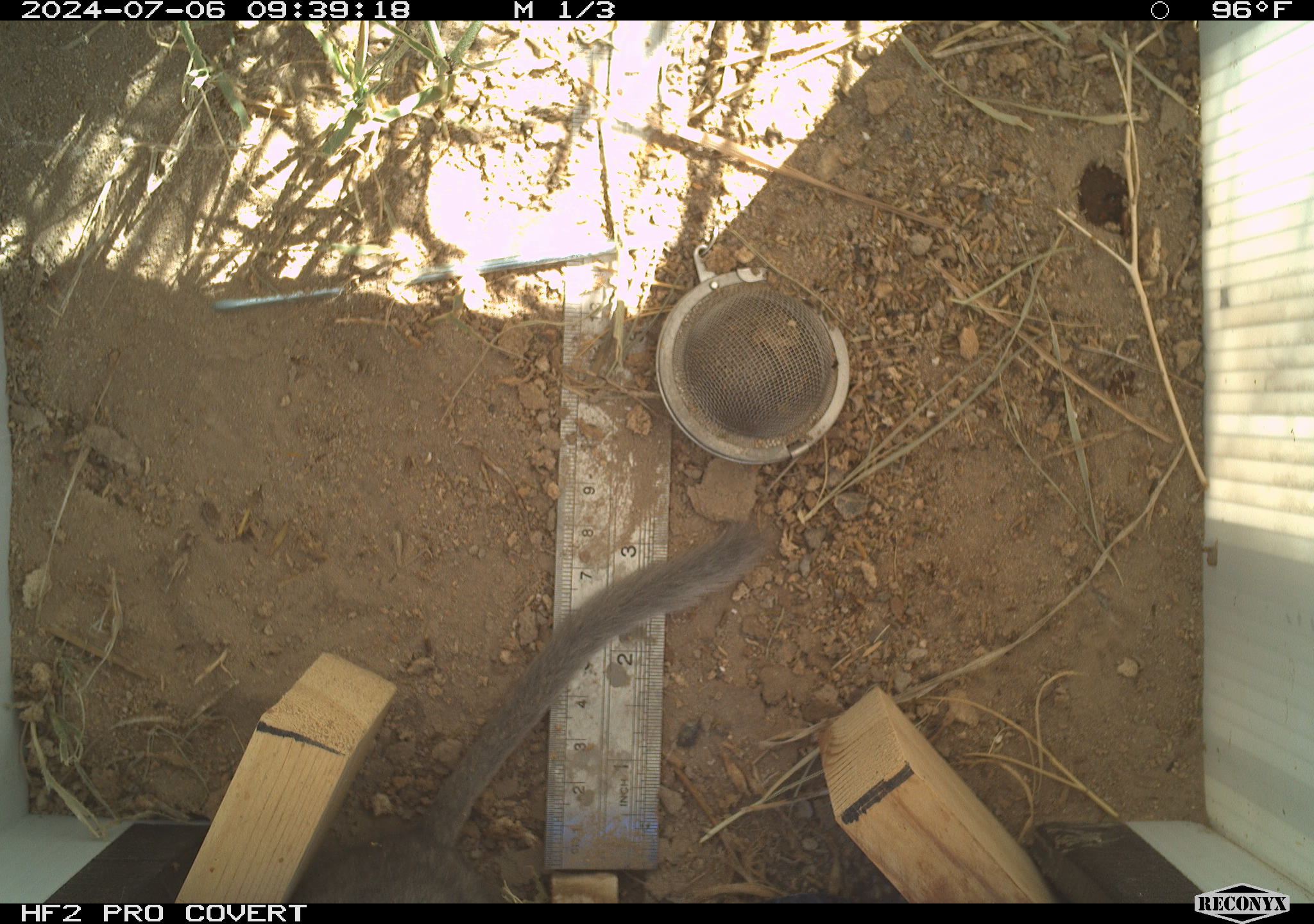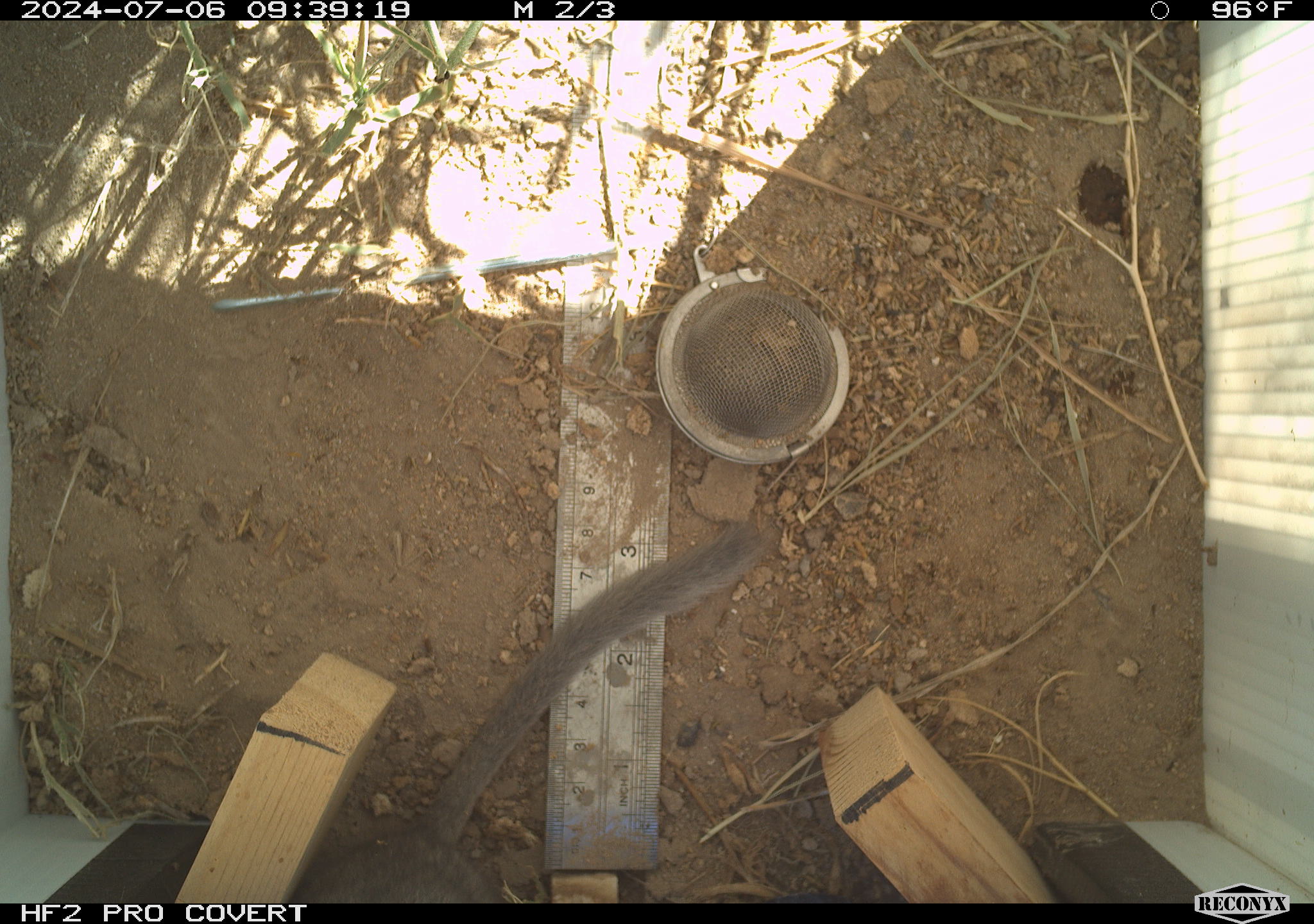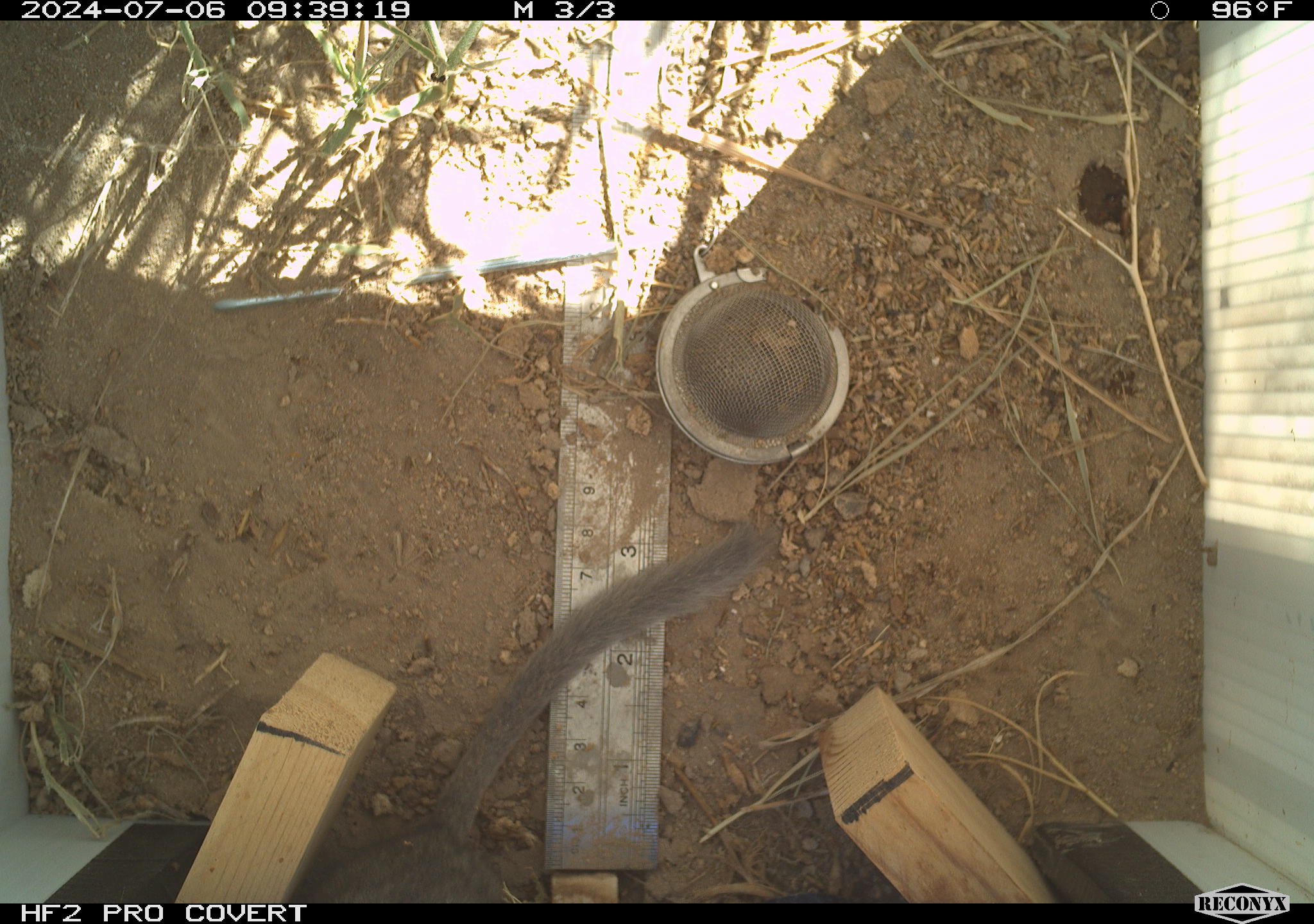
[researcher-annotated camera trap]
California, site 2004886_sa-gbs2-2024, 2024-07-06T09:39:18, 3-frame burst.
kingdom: Animalia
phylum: Chordata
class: Mammalia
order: Rodentia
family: Cricetidae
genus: Neotoma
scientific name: Neotoma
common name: pack rat or woodrat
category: neotoma species